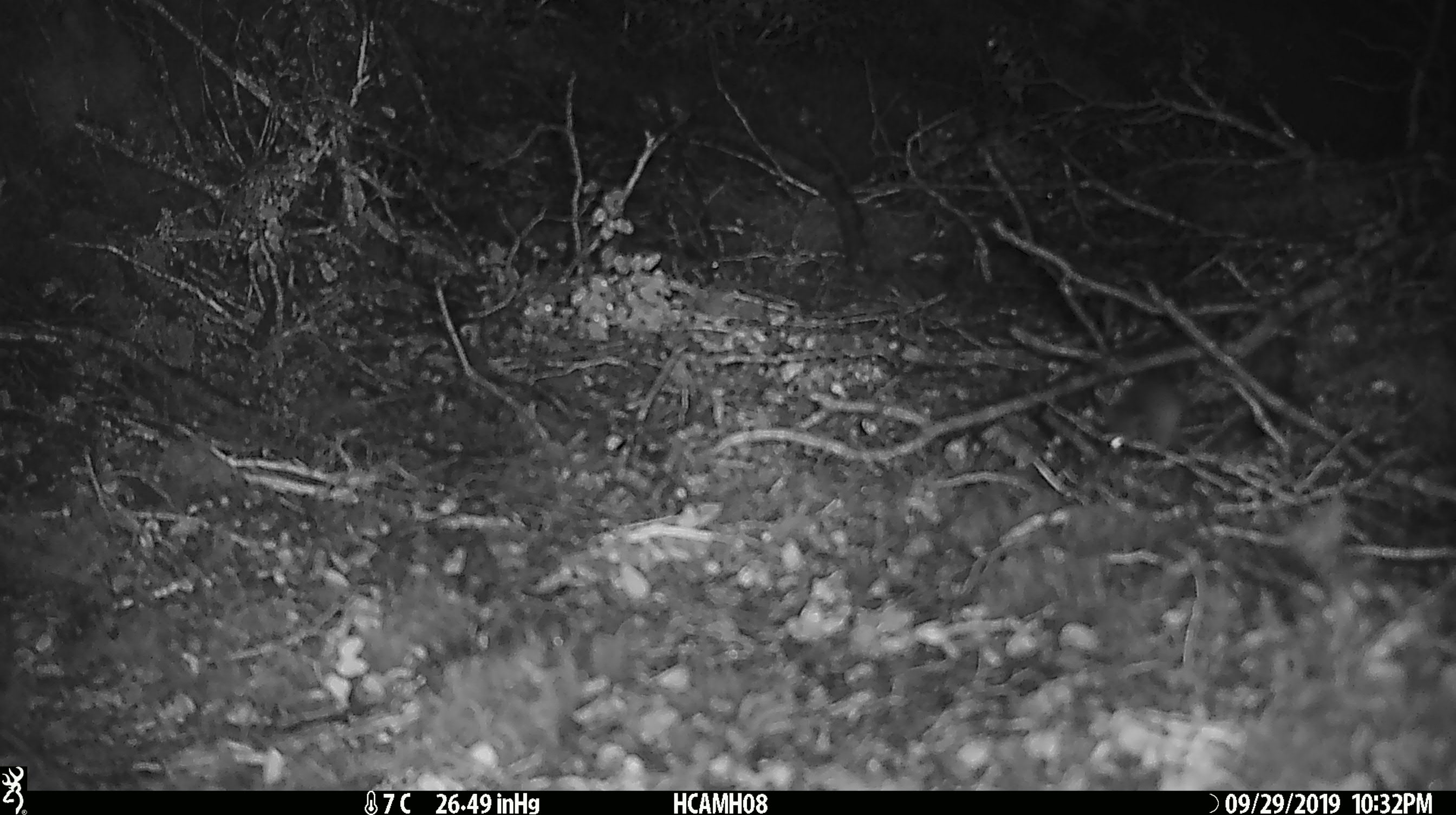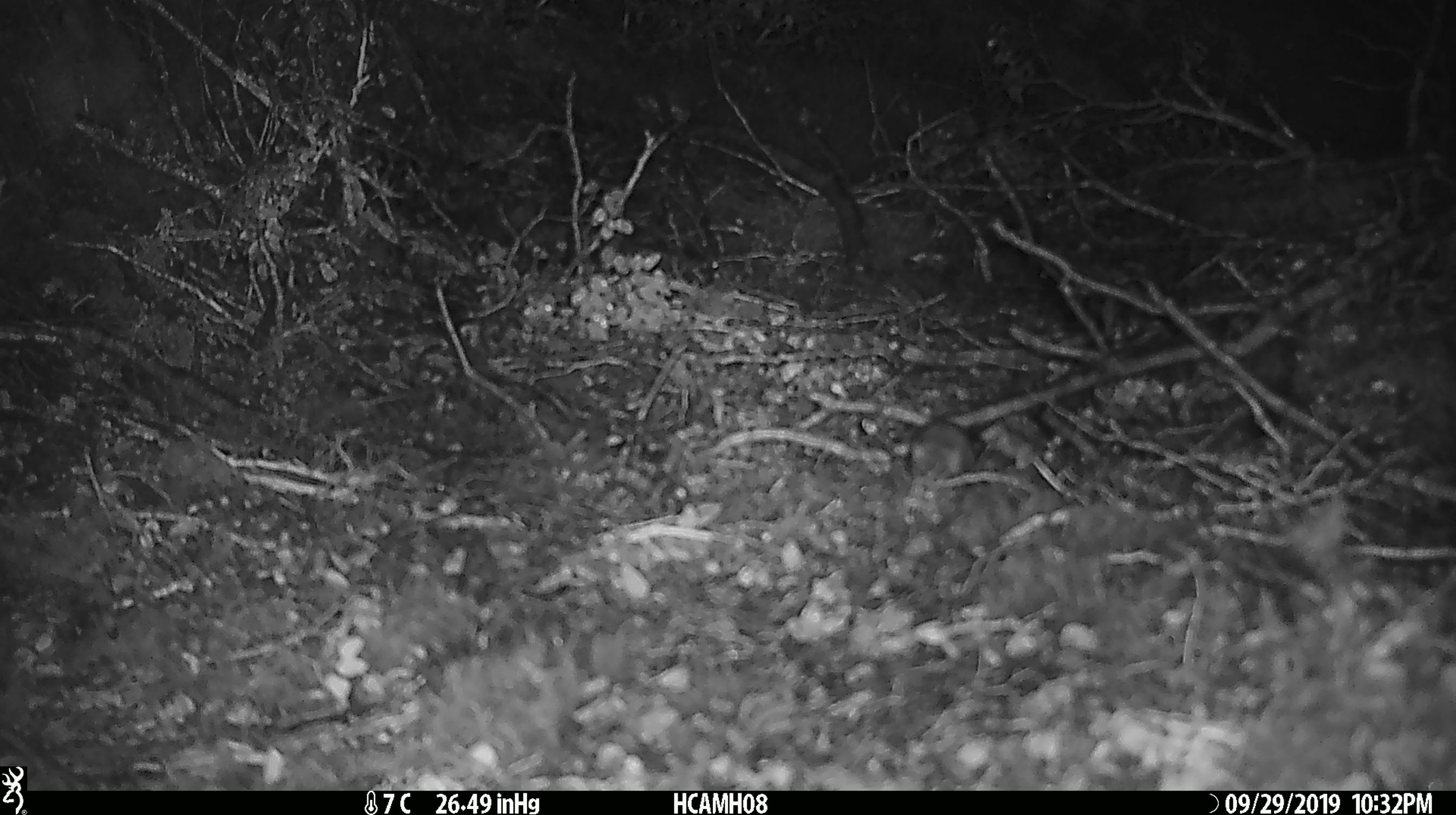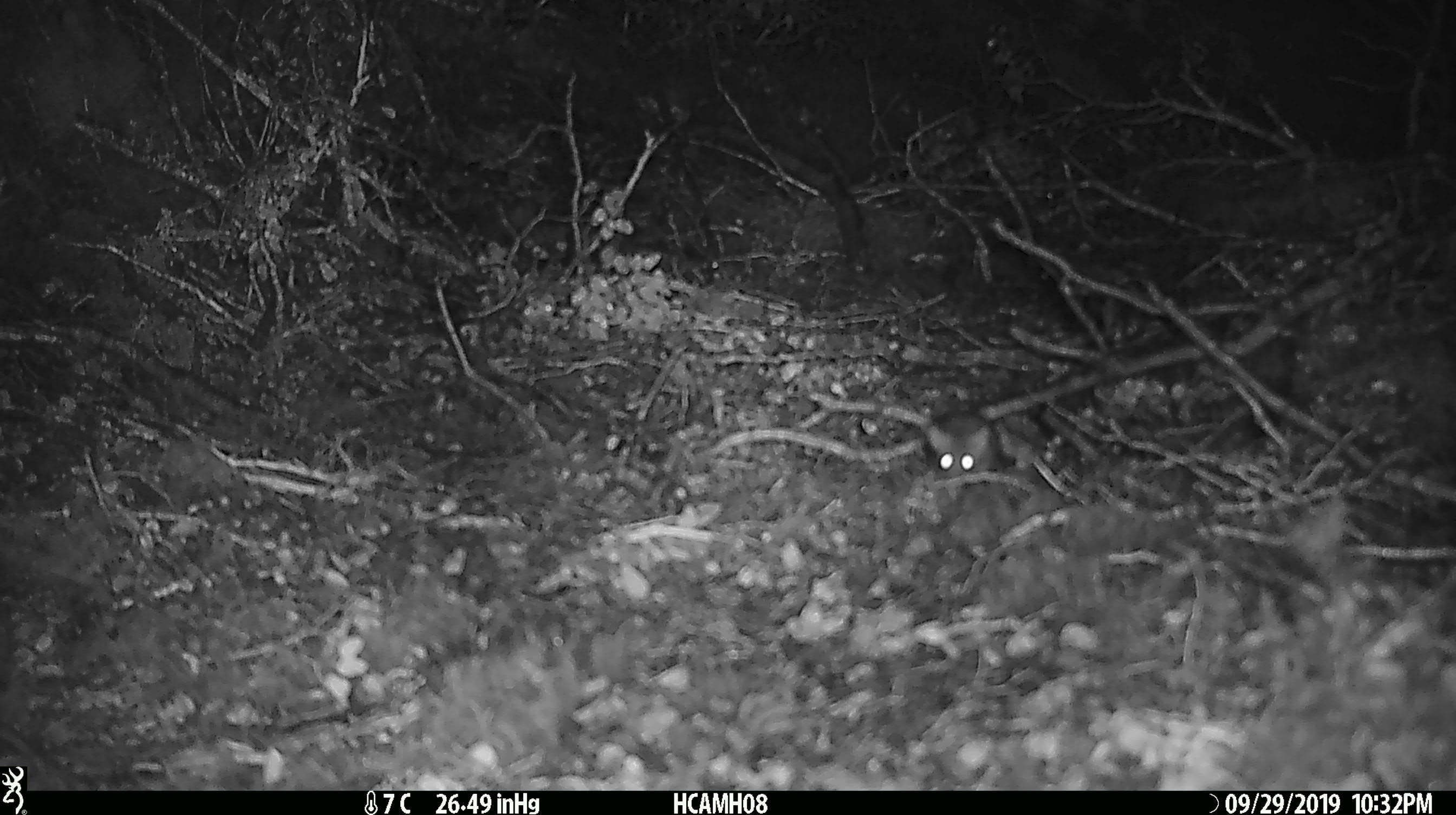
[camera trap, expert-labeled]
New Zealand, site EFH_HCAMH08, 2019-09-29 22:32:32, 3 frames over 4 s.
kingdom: Animalia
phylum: Chordata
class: Mammalia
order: Rodentia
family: Muridae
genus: Mus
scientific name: Mus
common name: mouse